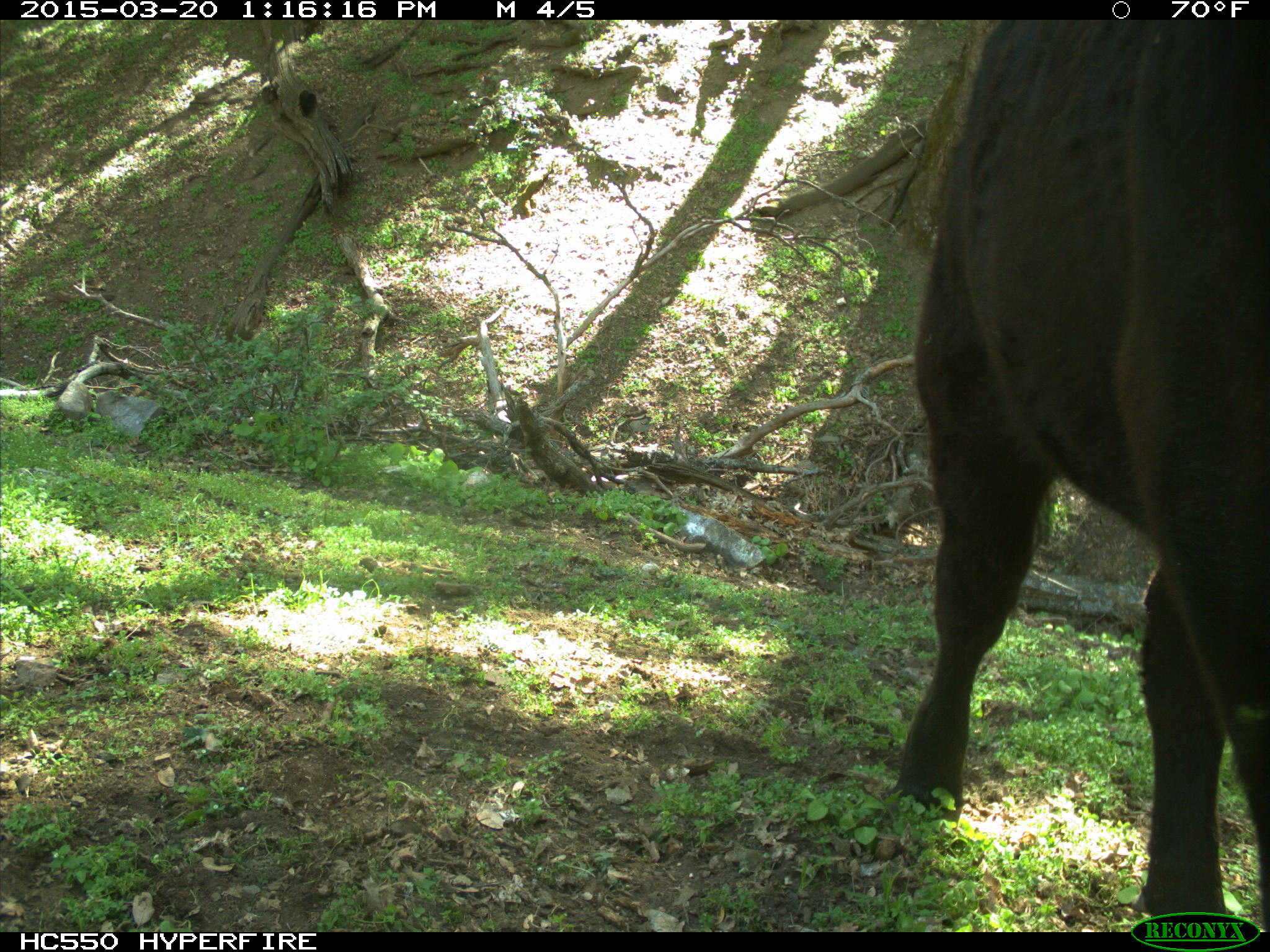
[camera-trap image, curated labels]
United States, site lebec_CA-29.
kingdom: Animalia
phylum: Chordata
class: Mammalia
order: Artiodactyla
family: Bovidae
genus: Bos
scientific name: Bos taurus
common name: domestic cow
Bos taurus (domestic cow).